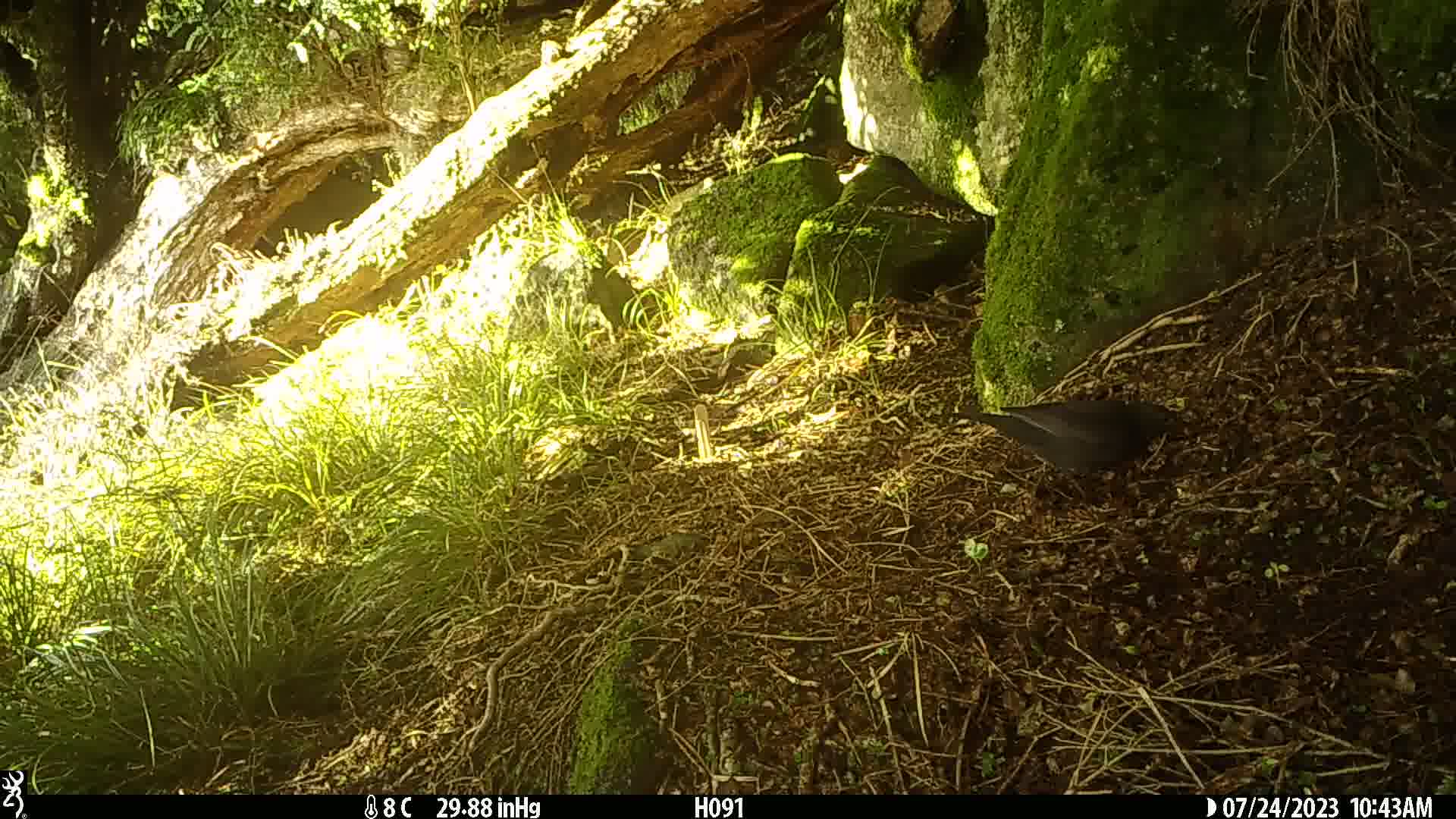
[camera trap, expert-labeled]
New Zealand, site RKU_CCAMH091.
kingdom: Animalia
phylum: Chordata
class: Aves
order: Passeriformes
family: Turdidae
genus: Turdus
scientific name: Turdus merula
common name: eurasian blackbird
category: blackbird